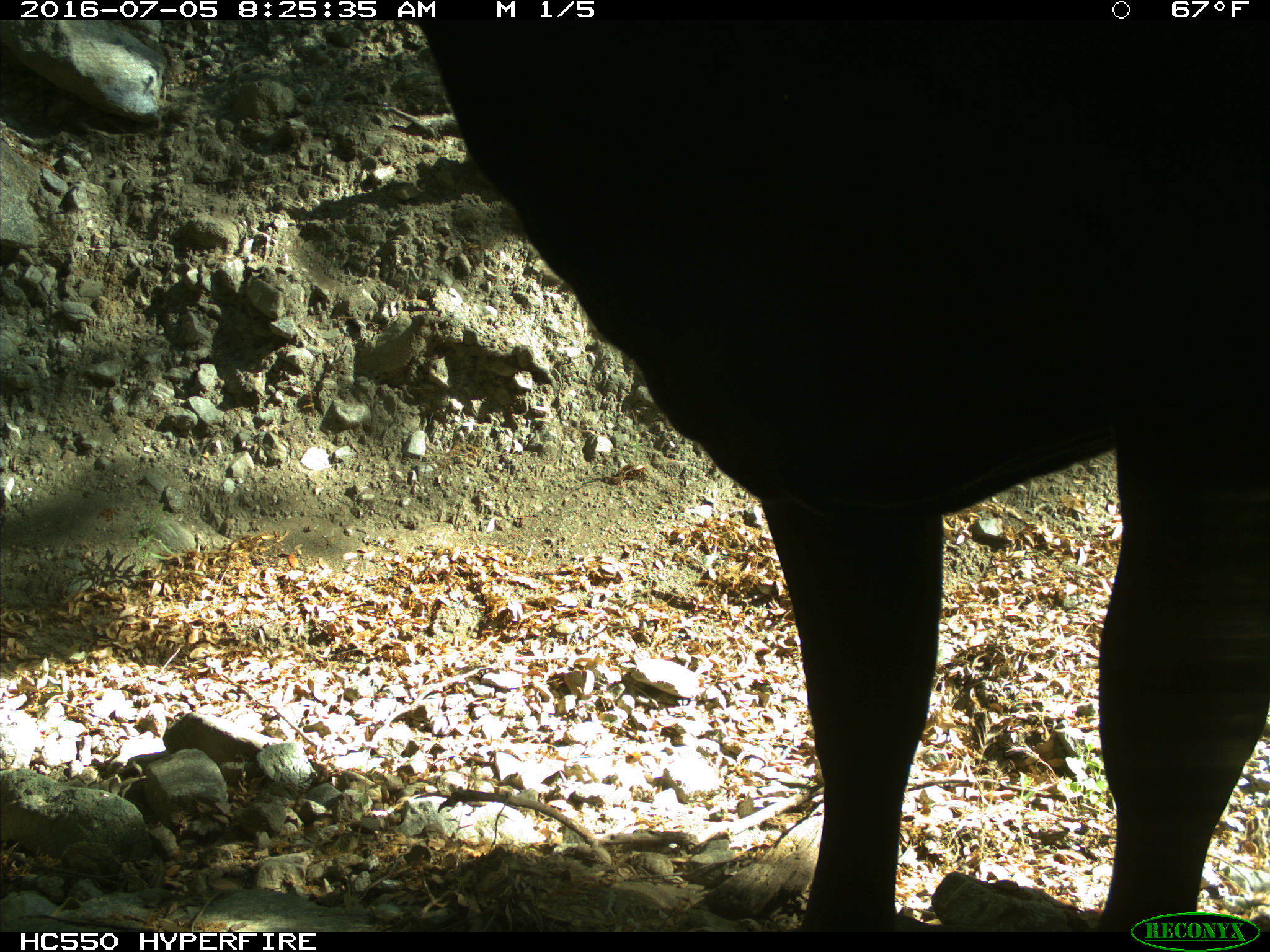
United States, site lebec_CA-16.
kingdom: Animalia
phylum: Chordata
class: Mammalia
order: Artiodactyla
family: Bovidae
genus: Bos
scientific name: Bos taurus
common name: domestic cow